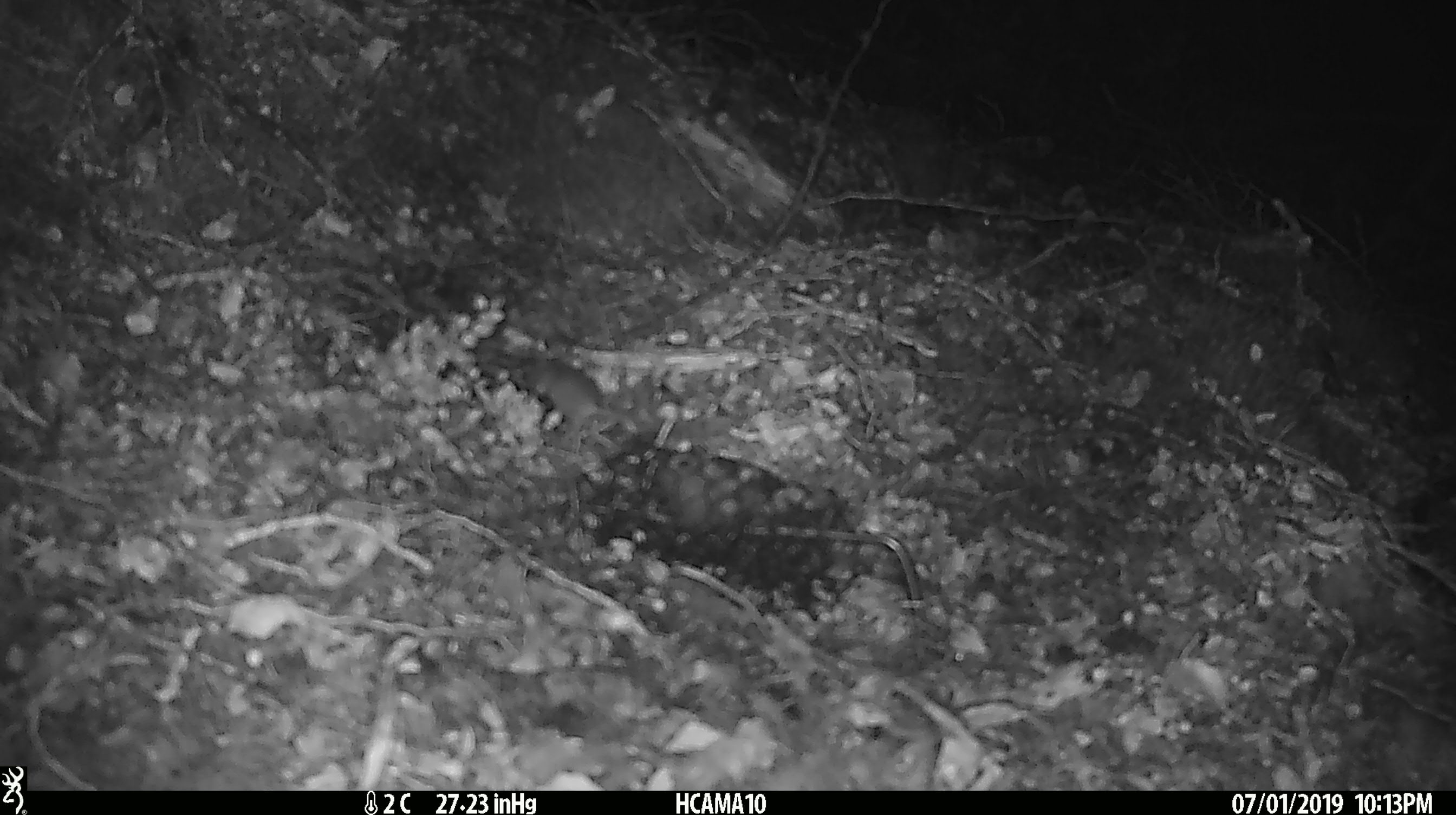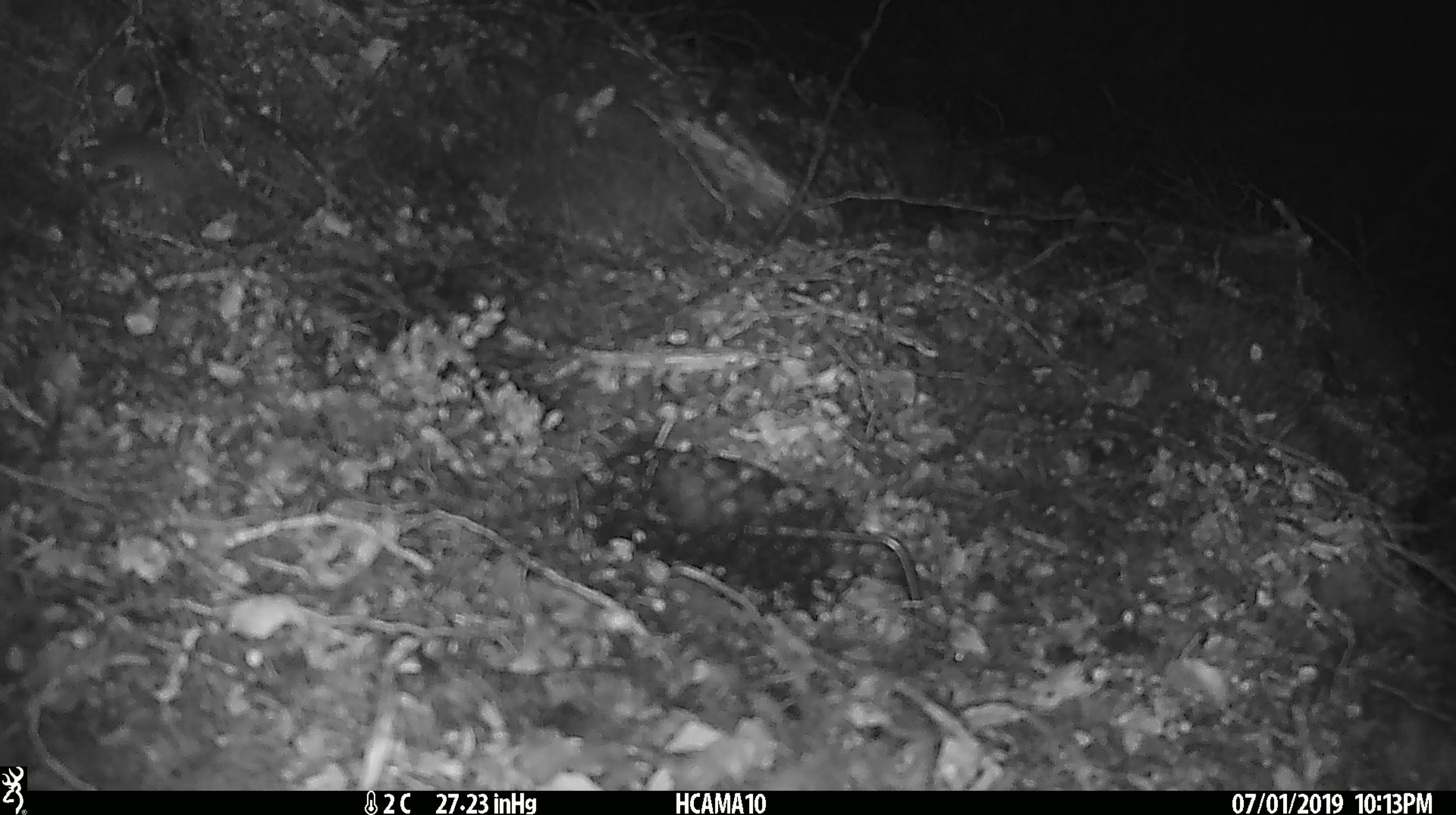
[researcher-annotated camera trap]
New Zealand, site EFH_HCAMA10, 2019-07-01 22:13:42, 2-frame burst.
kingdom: Animalia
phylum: Chordata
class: Mammalia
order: Rodentia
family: Muridae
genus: Mus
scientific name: Mus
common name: mouse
Mouse (Mus).